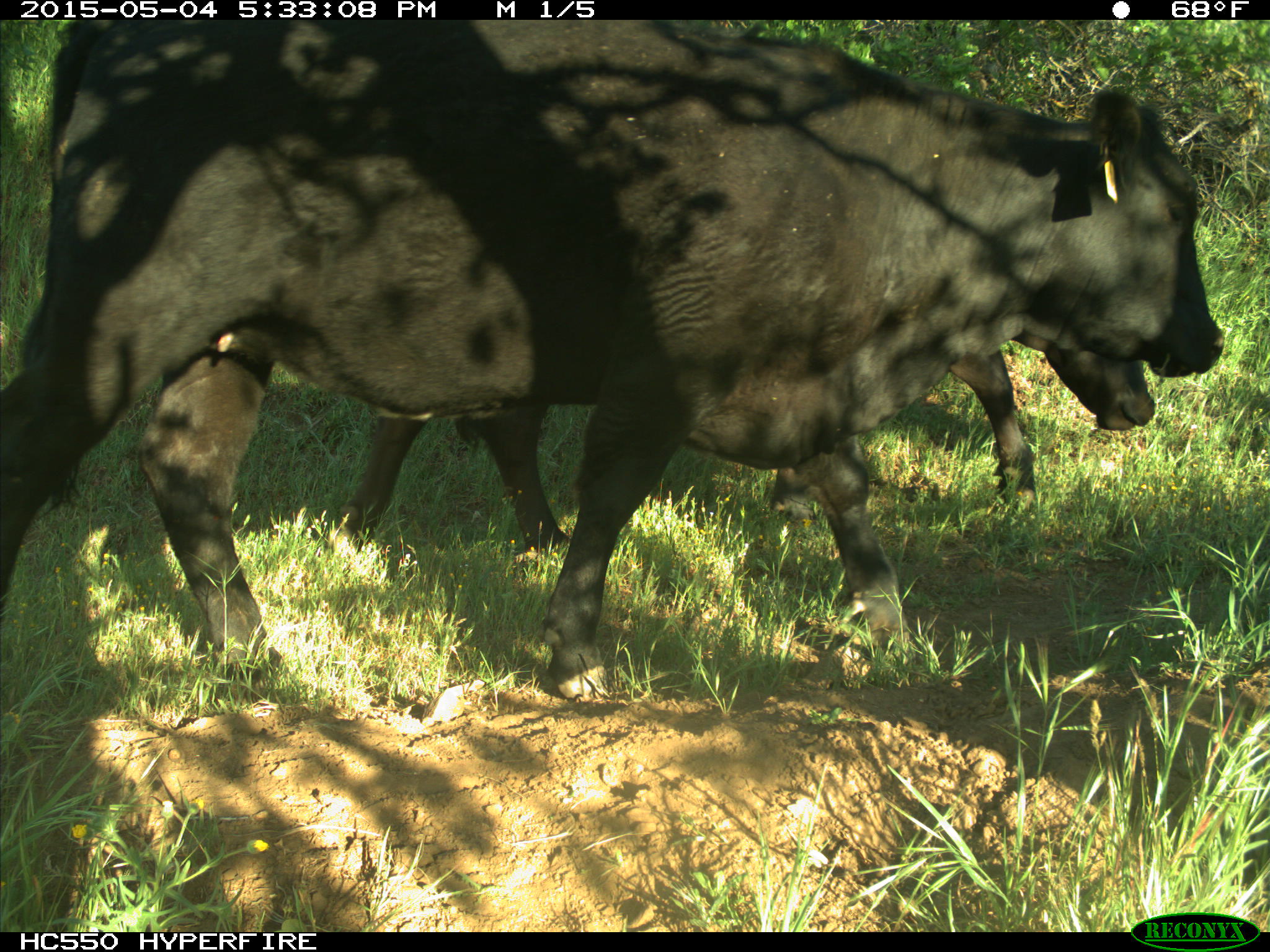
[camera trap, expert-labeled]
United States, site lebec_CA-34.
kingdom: Animalia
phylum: Chordata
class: Mammalia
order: Artiodactyla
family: Bovidae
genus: Bos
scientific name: Bos taurus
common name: domestic cow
Bos taurus (domestic cow).